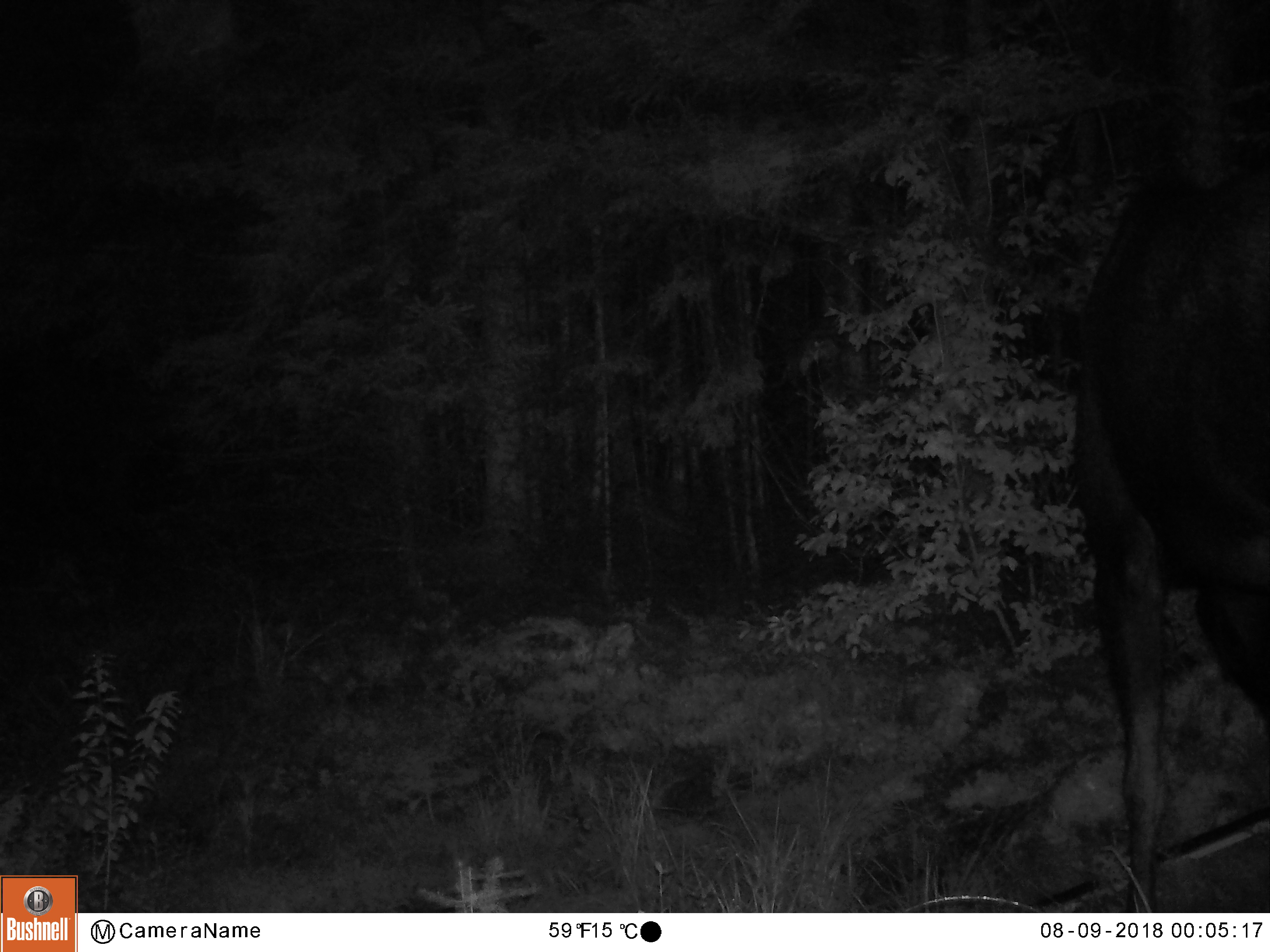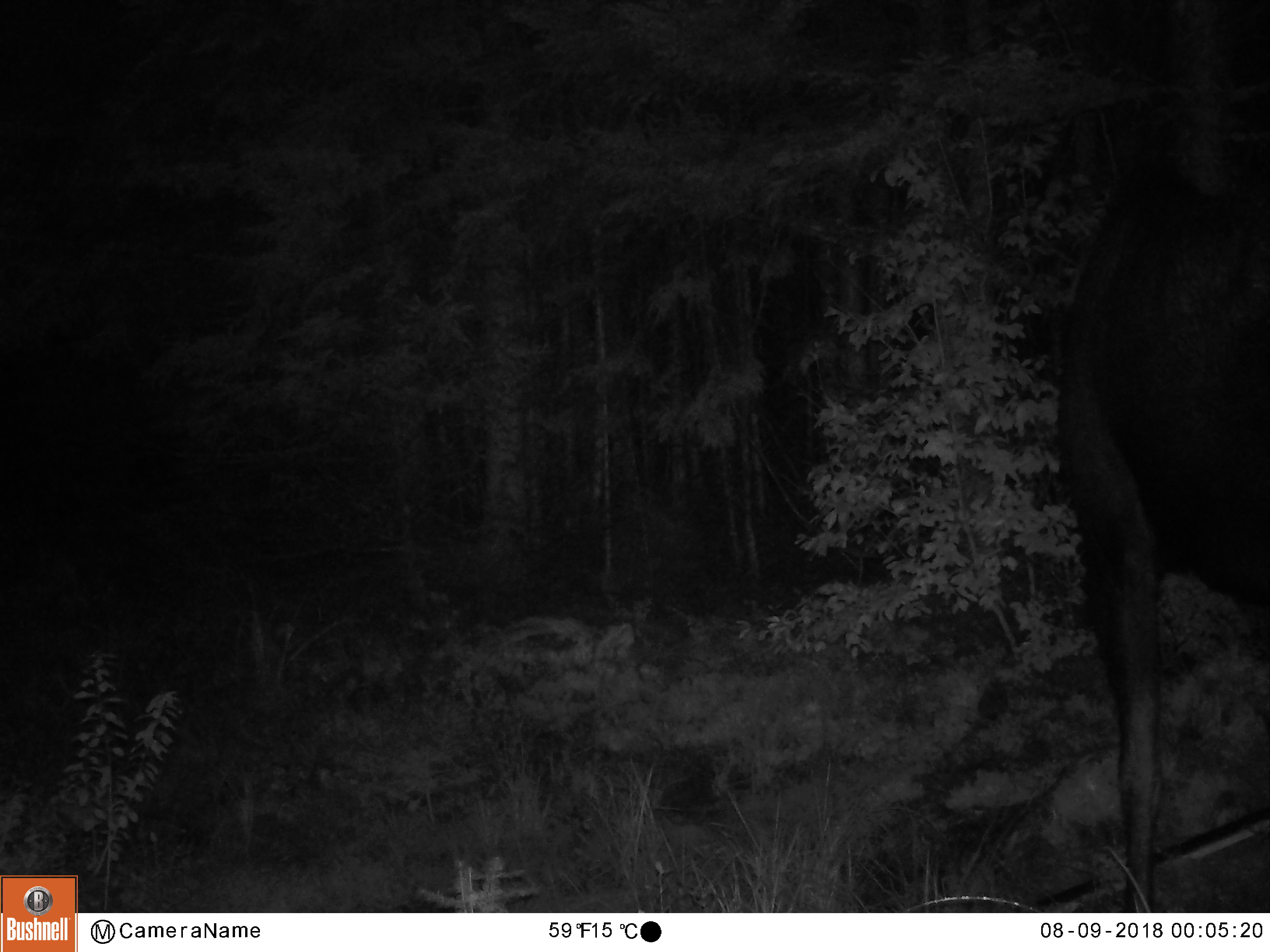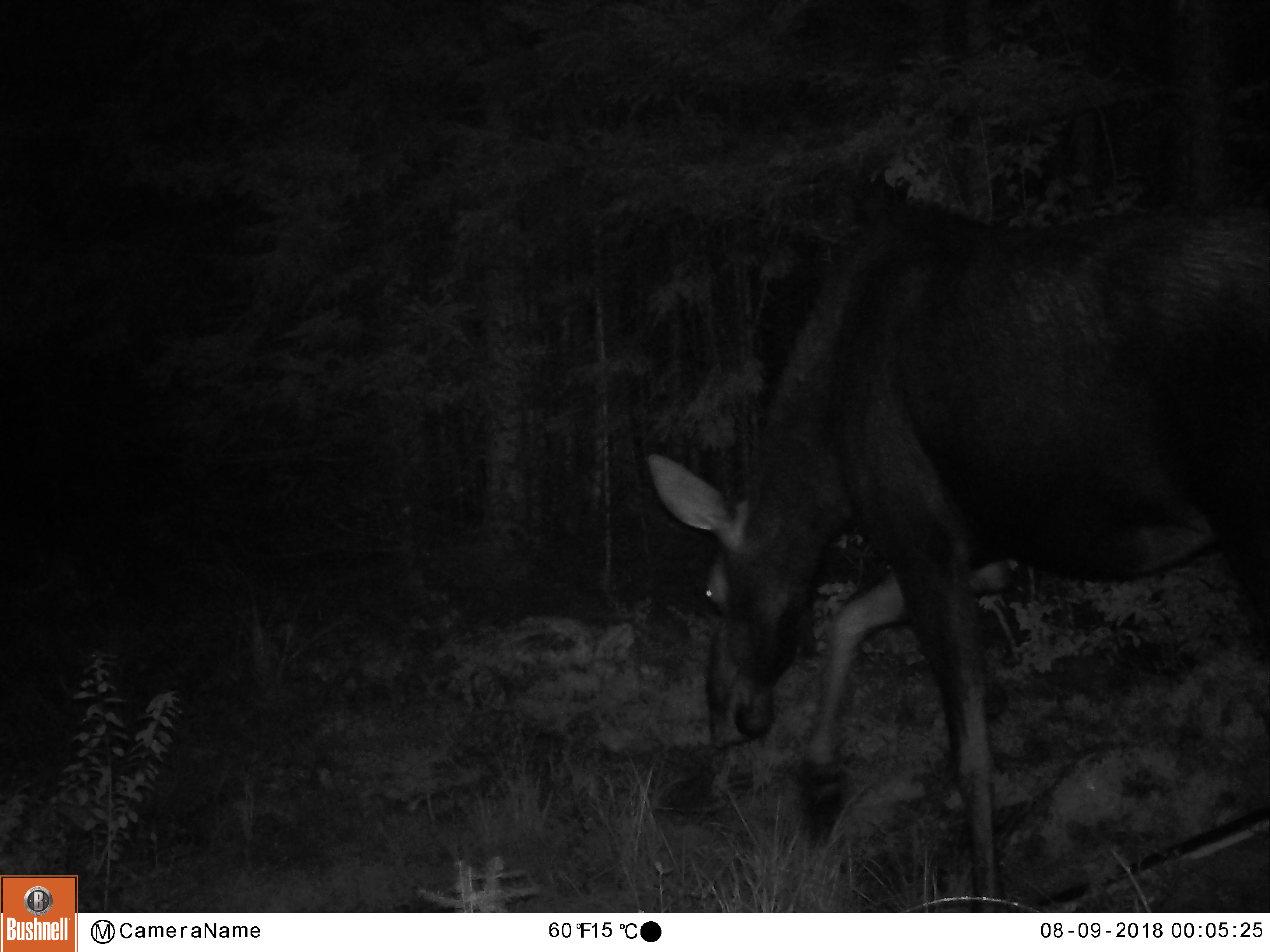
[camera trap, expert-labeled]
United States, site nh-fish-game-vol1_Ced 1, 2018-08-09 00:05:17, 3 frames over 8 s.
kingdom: Animalia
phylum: Chordata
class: Mammalia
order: Artiodactyla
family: Cervidae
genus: Alces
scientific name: Alces alces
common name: moose